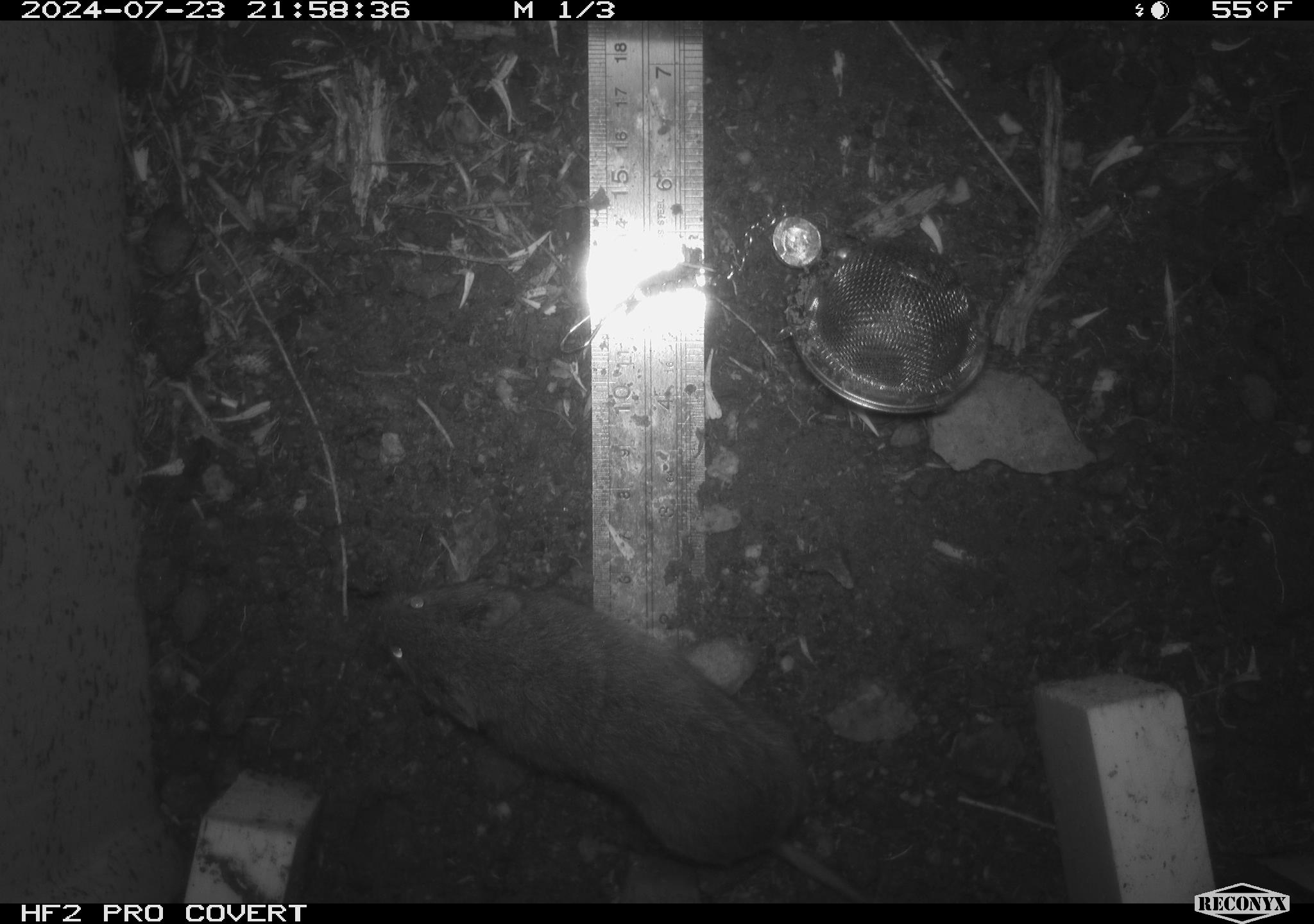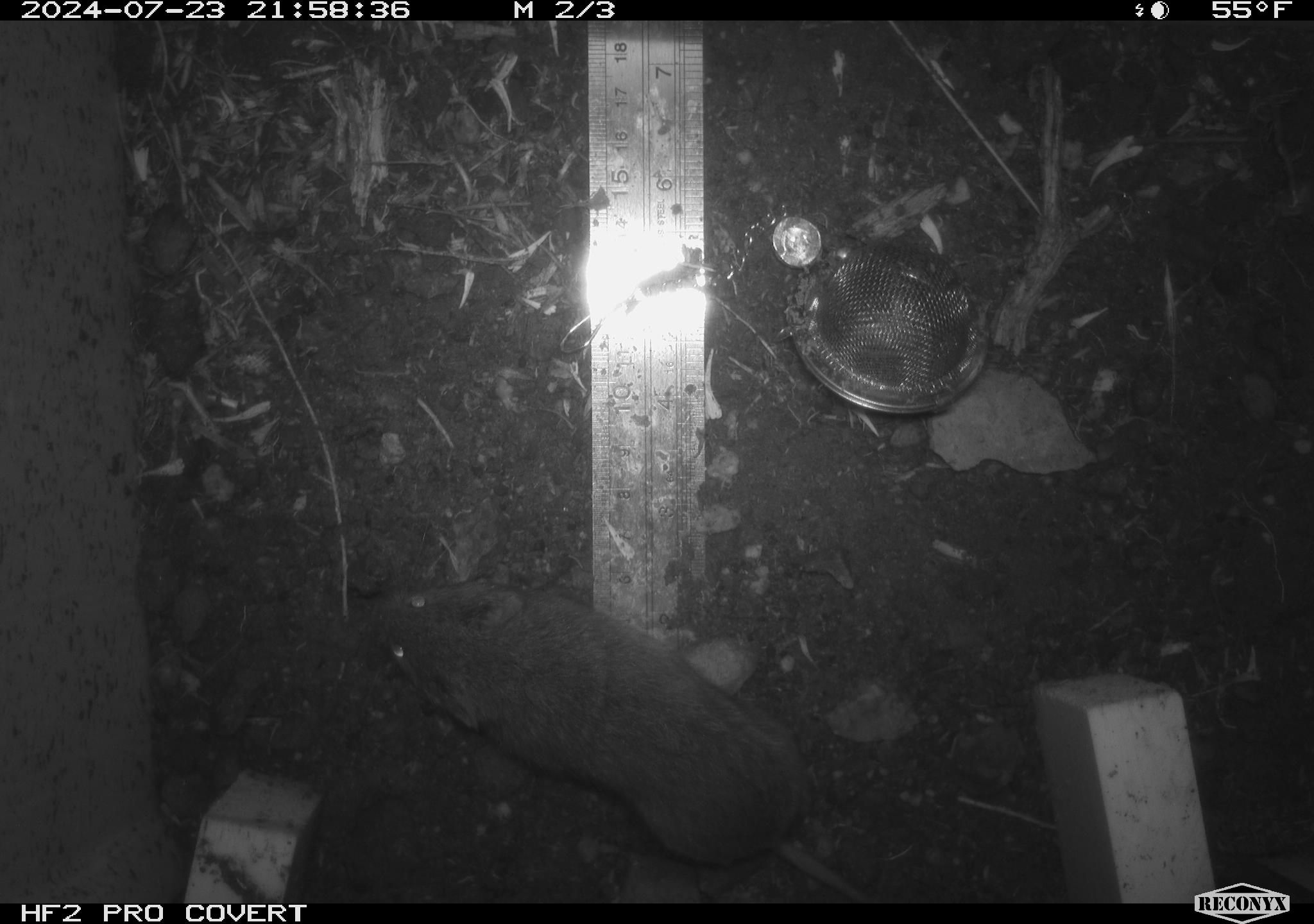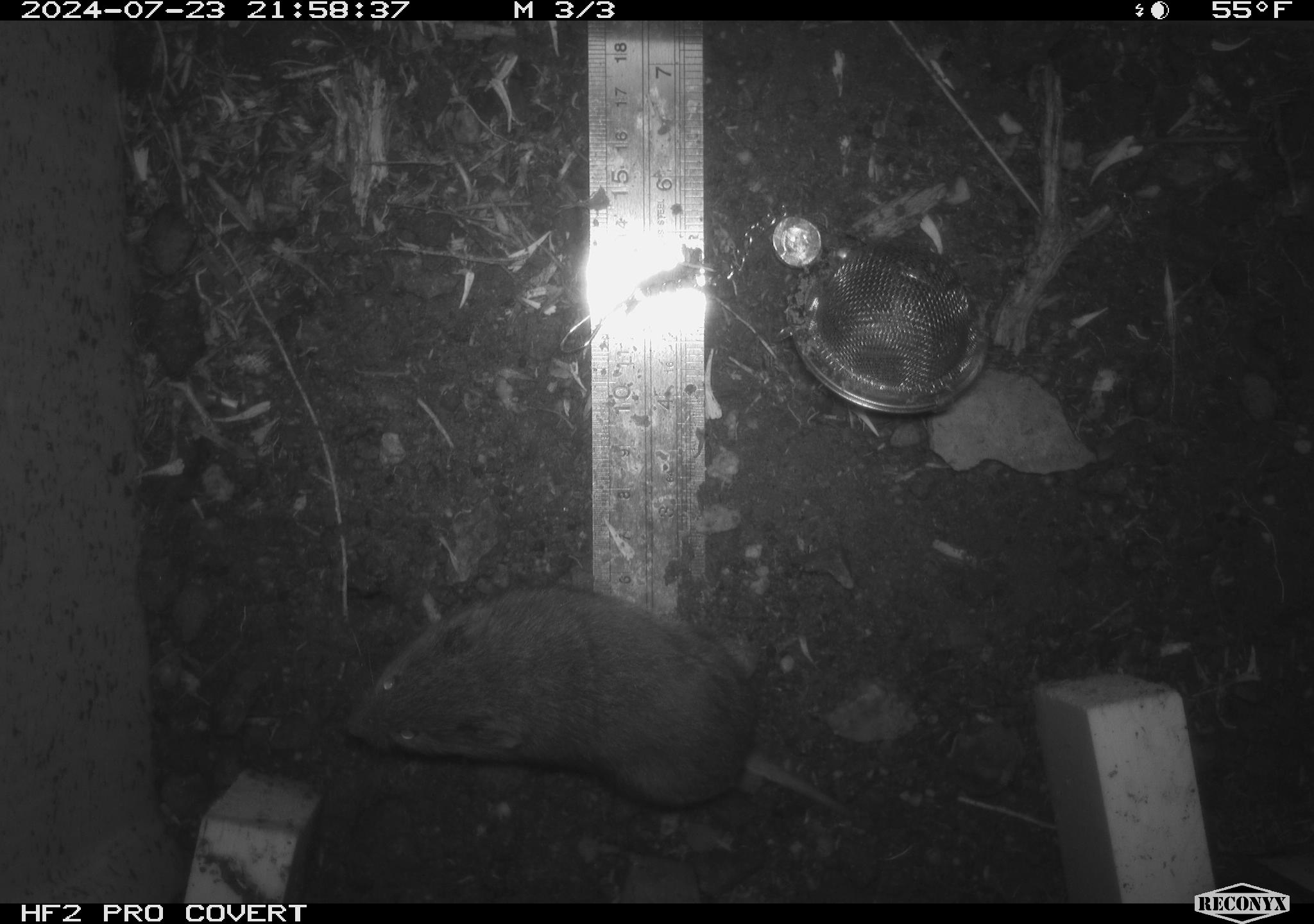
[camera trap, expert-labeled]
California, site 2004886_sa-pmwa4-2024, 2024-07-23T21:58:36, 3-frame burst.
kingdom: Animalia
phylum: Chordata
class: Mammalia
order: Rodentia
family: Cricetidae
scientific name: Arvicolinae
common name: voles, lemmings, and muskrats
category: arvicolinae subfamily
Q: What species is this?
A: Arvicolinae subfamily (voles, lemmings, and muskrats) (Arvicolinae).